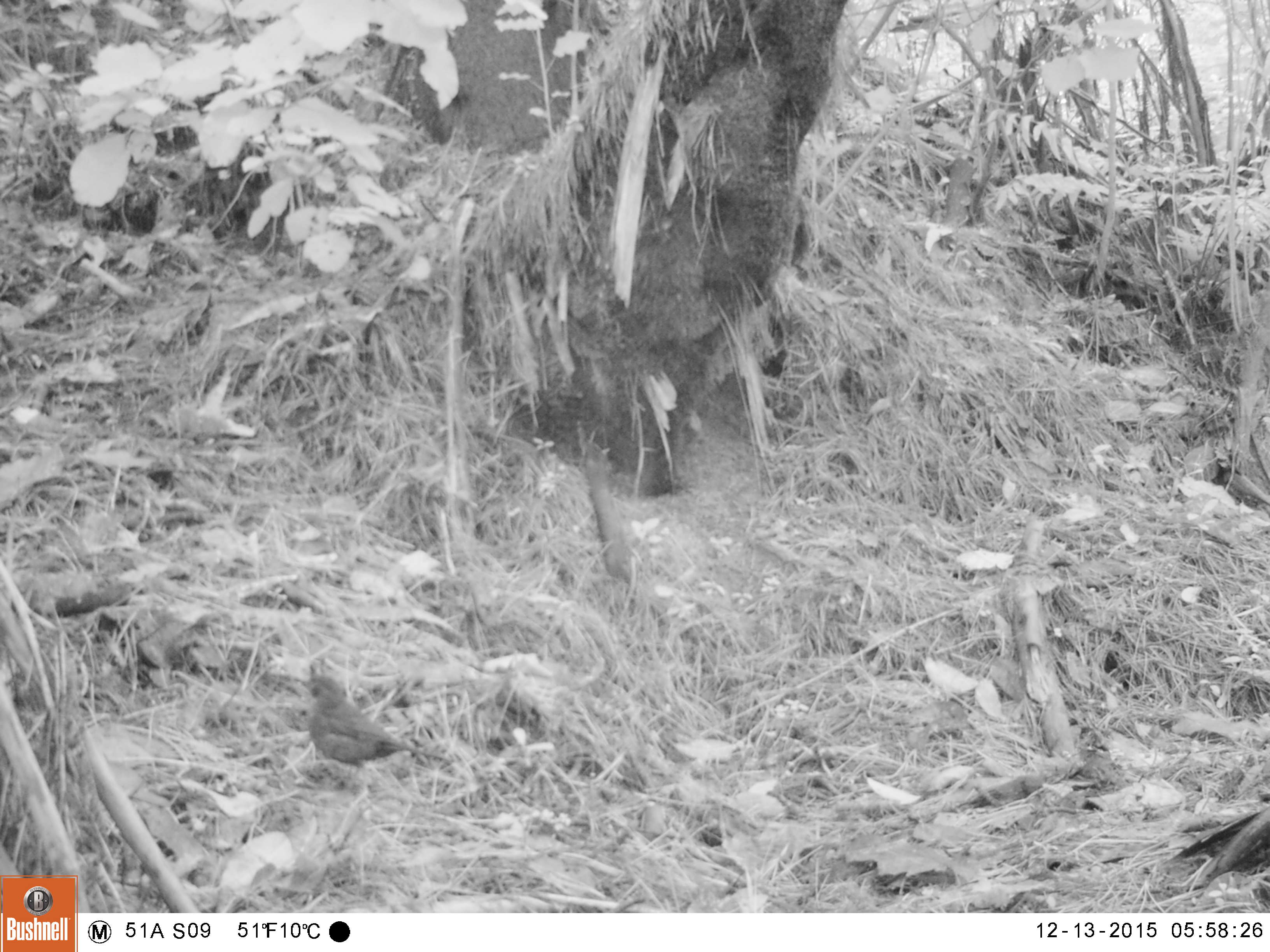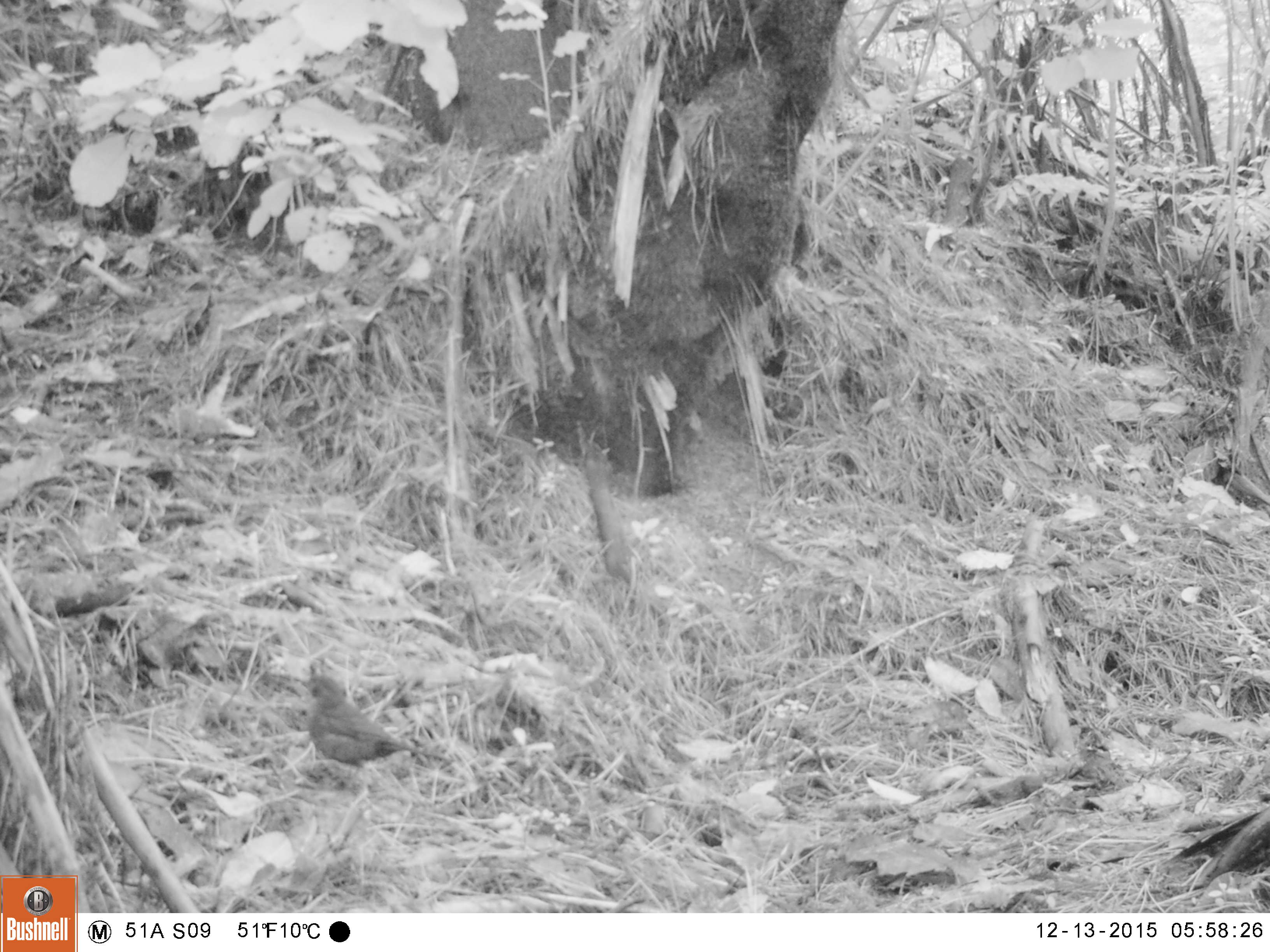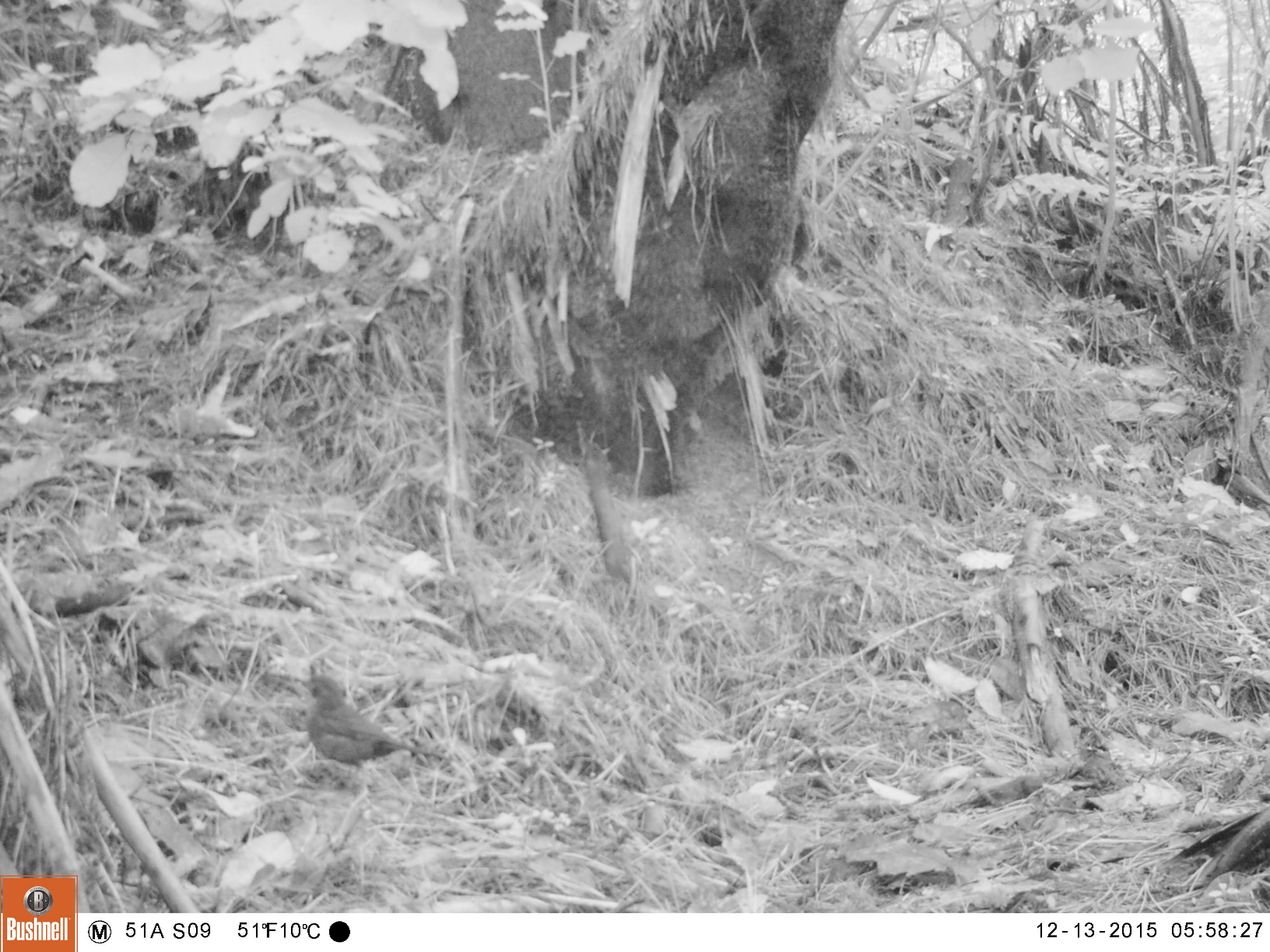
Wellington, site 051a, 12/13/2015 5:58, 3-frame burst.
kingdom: Animalia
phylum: Chordata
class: Aves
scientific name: Aves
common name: bird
Bird (Aves).